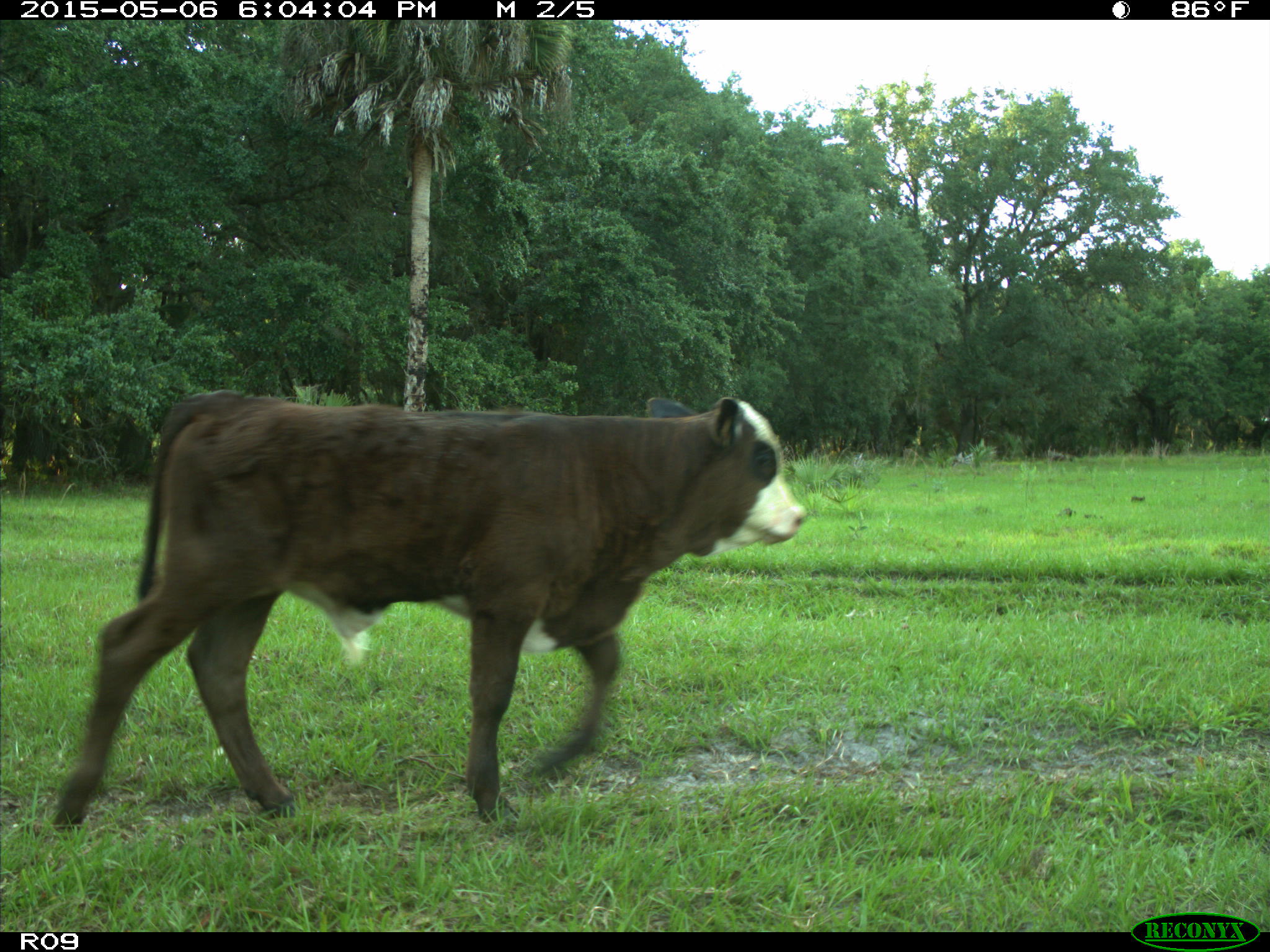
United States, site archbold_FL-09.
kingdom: Animalia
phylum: Chordata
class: Mammalia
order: Artiodactyla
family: Bovidae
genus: Bos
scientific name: Bos taurus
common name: domestic cow